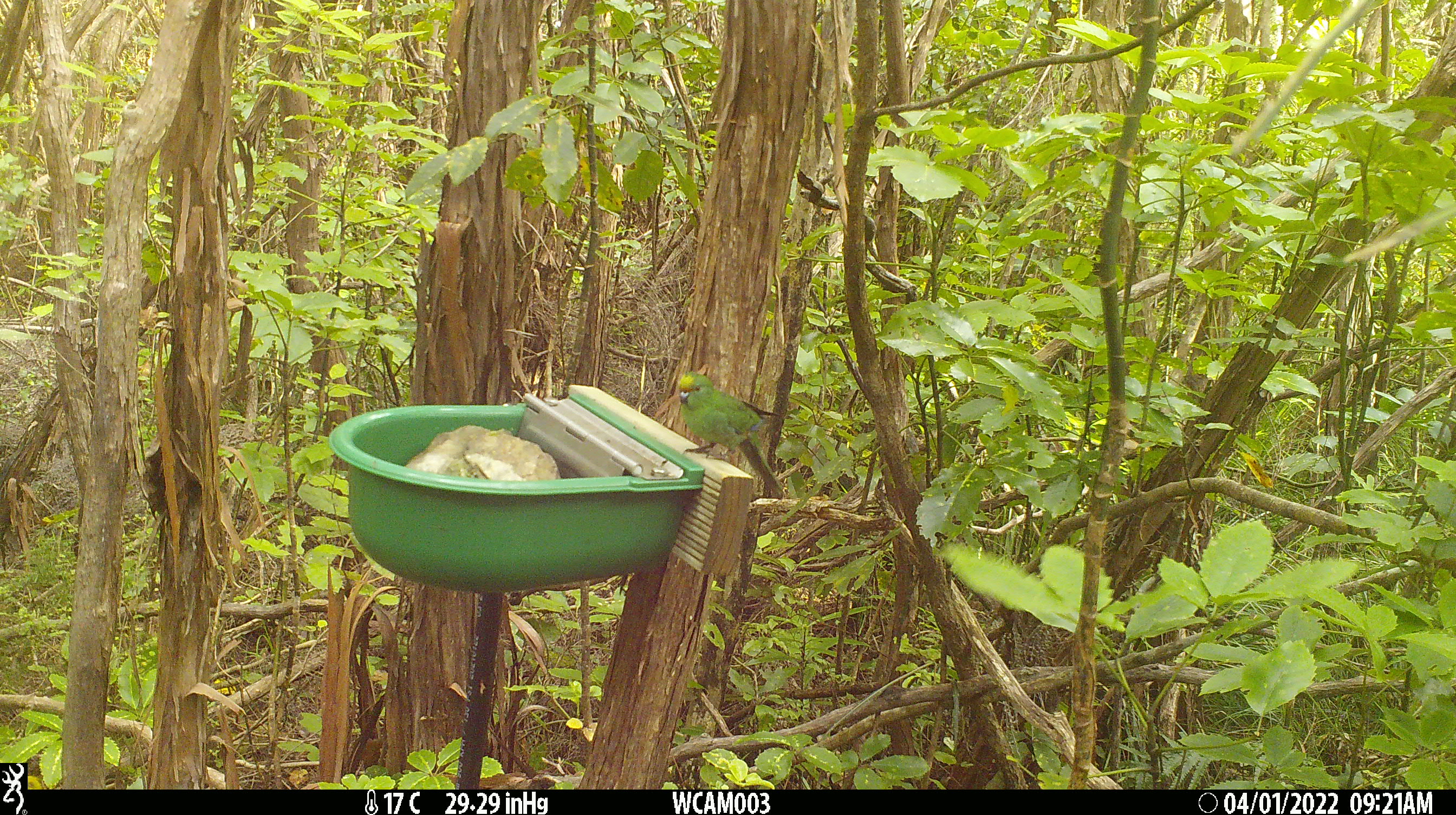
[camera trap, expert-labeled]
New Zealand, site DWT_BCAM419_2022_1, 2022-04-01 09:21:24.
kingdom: Animalia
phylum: Chordata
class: Aves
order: Psittaciformes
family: Psittaculidae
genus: Cyanoramphus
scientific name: Cyanoramphus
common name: parakeet